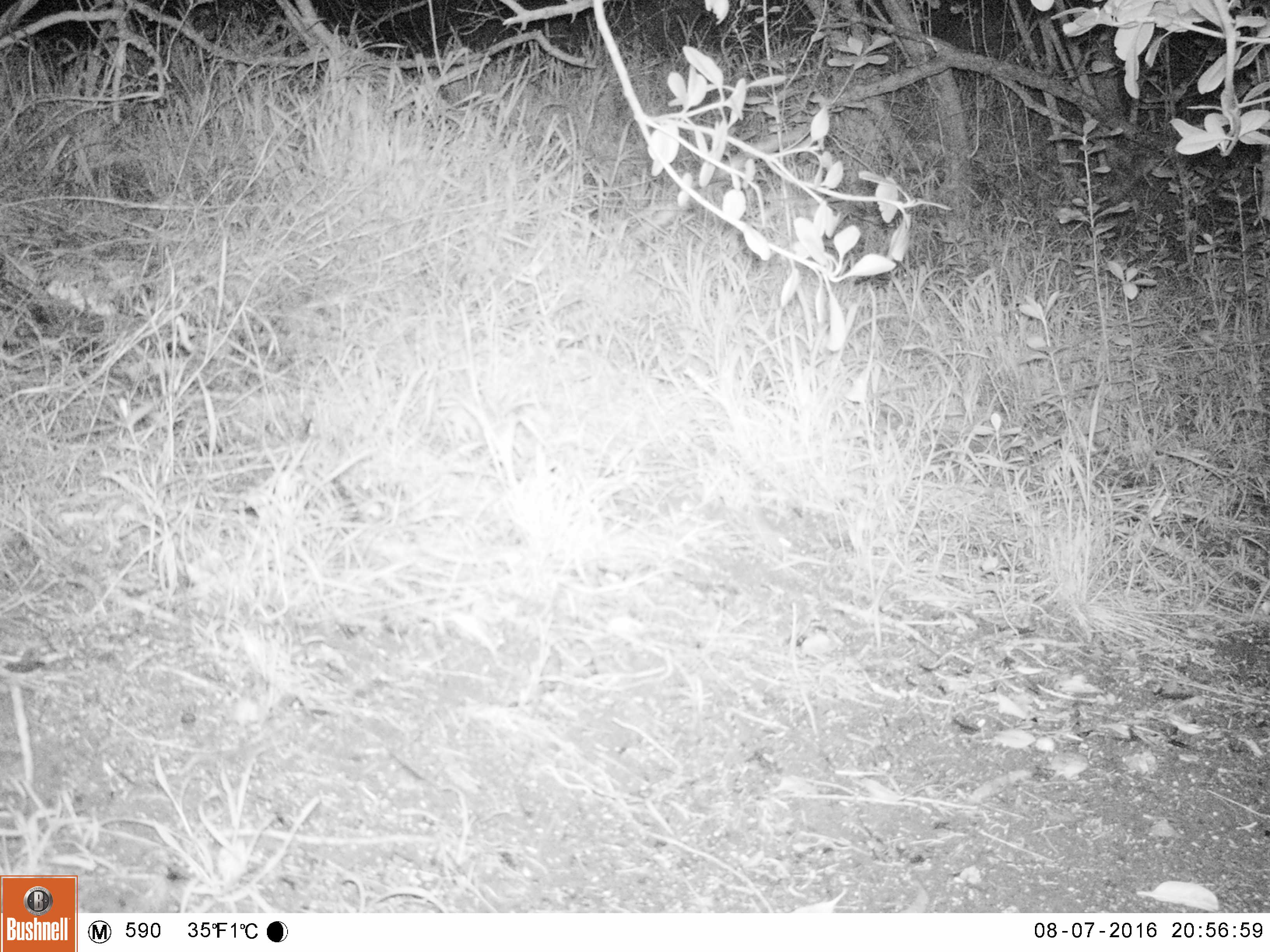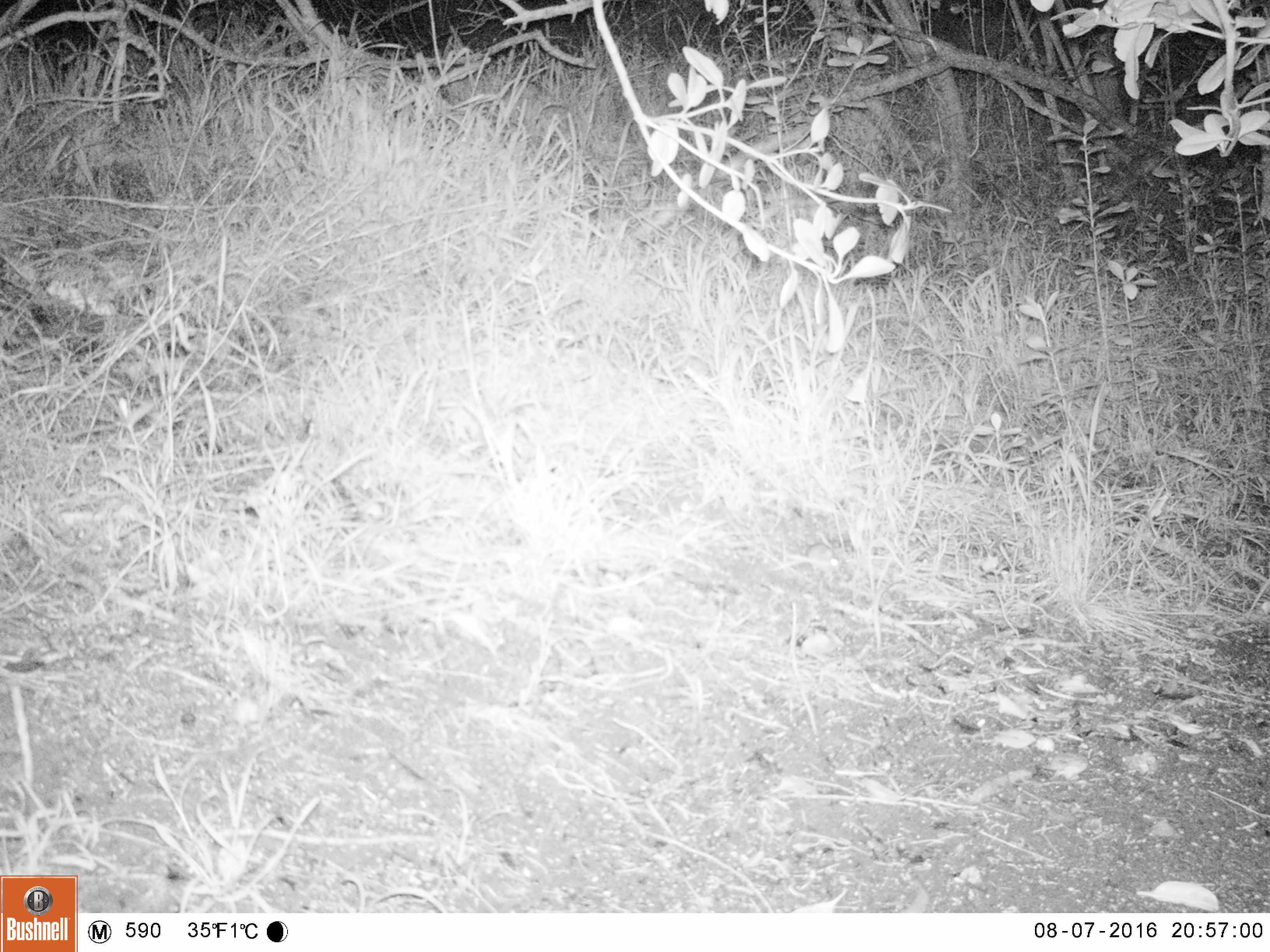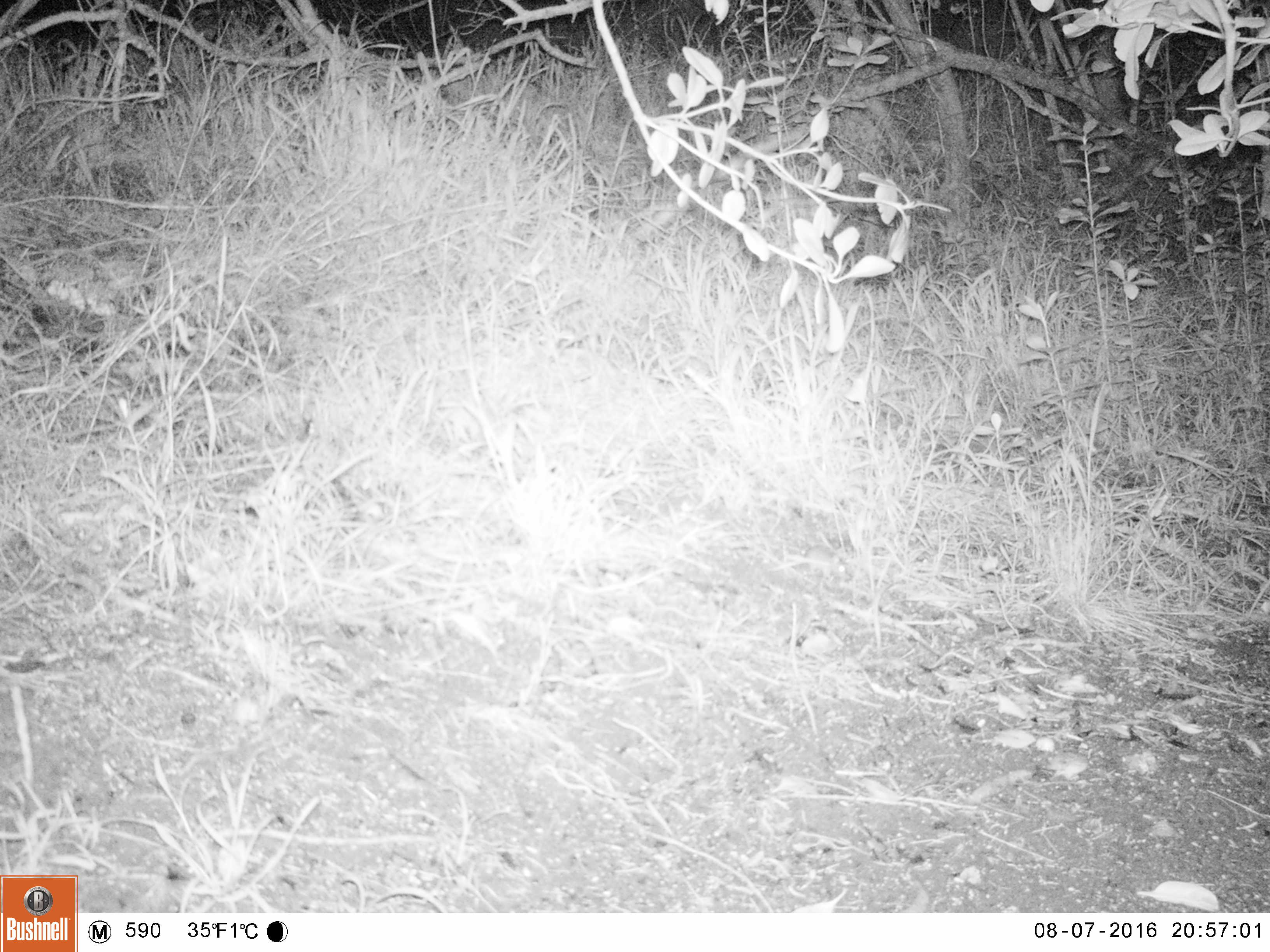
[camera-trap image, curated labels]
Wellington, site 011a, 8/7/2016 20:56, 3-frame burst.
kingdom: Animalia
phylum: Chordata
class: Mammalia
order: Rodentia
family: Muridae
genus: Mus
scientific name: Mus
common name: mouse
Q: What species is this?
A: Mouse (Mus).